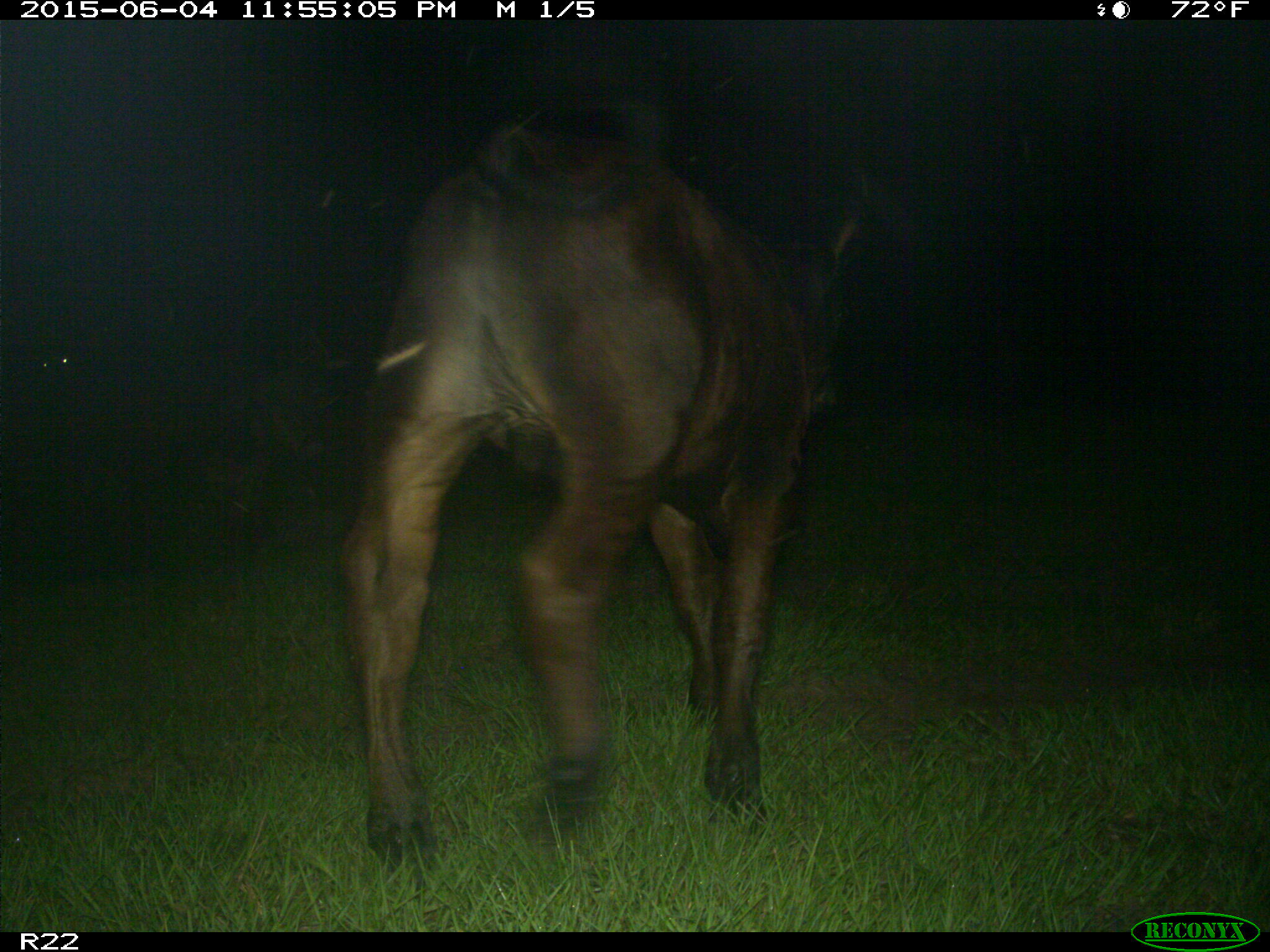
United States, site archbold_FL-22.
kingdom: Animalia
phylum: Chordata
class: Mammalia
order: Artiodactyla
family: Bovidae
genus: Bos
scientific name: Bos taurus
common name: domestic cow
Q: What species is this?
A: Bos taurus (domestic cow).